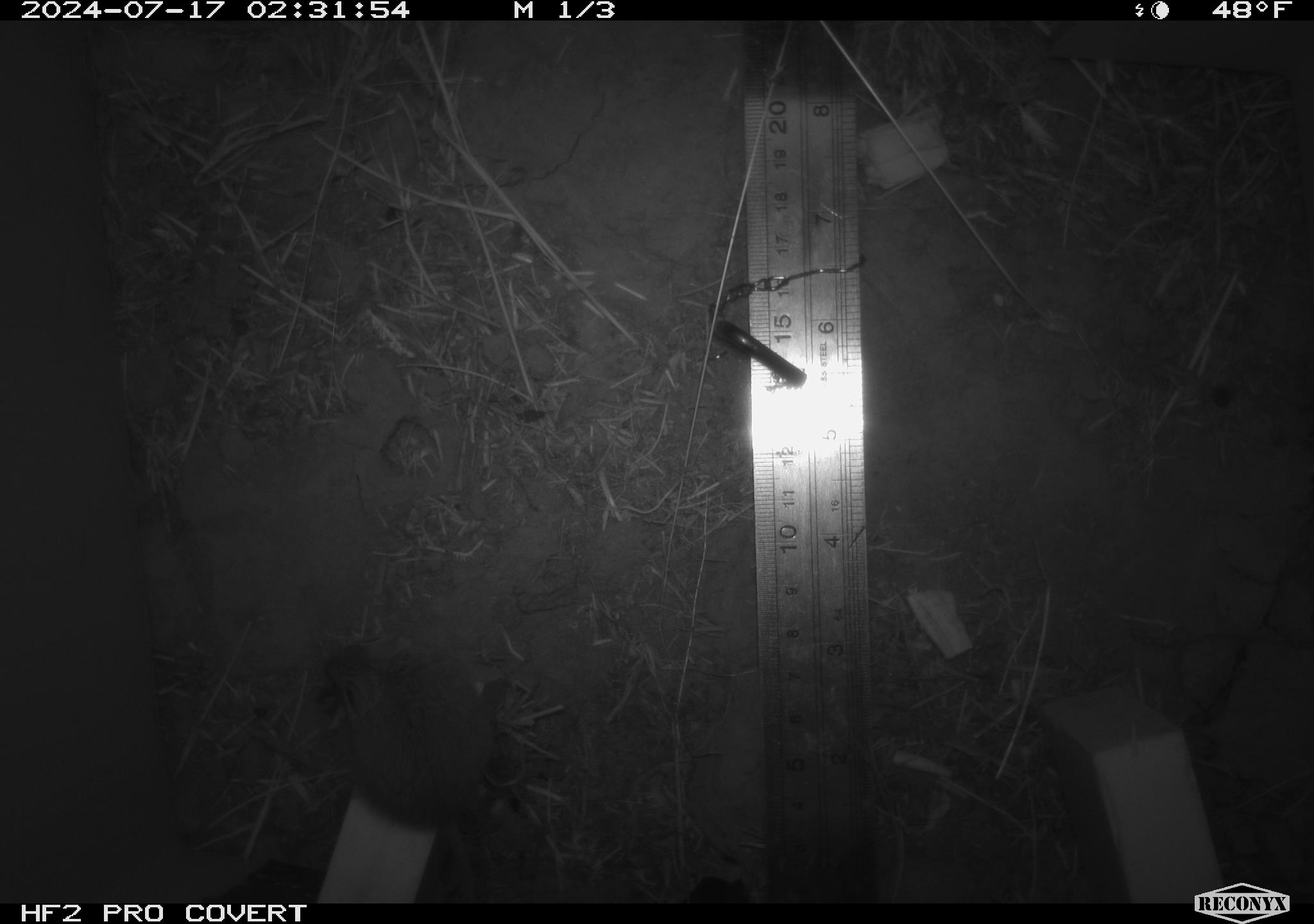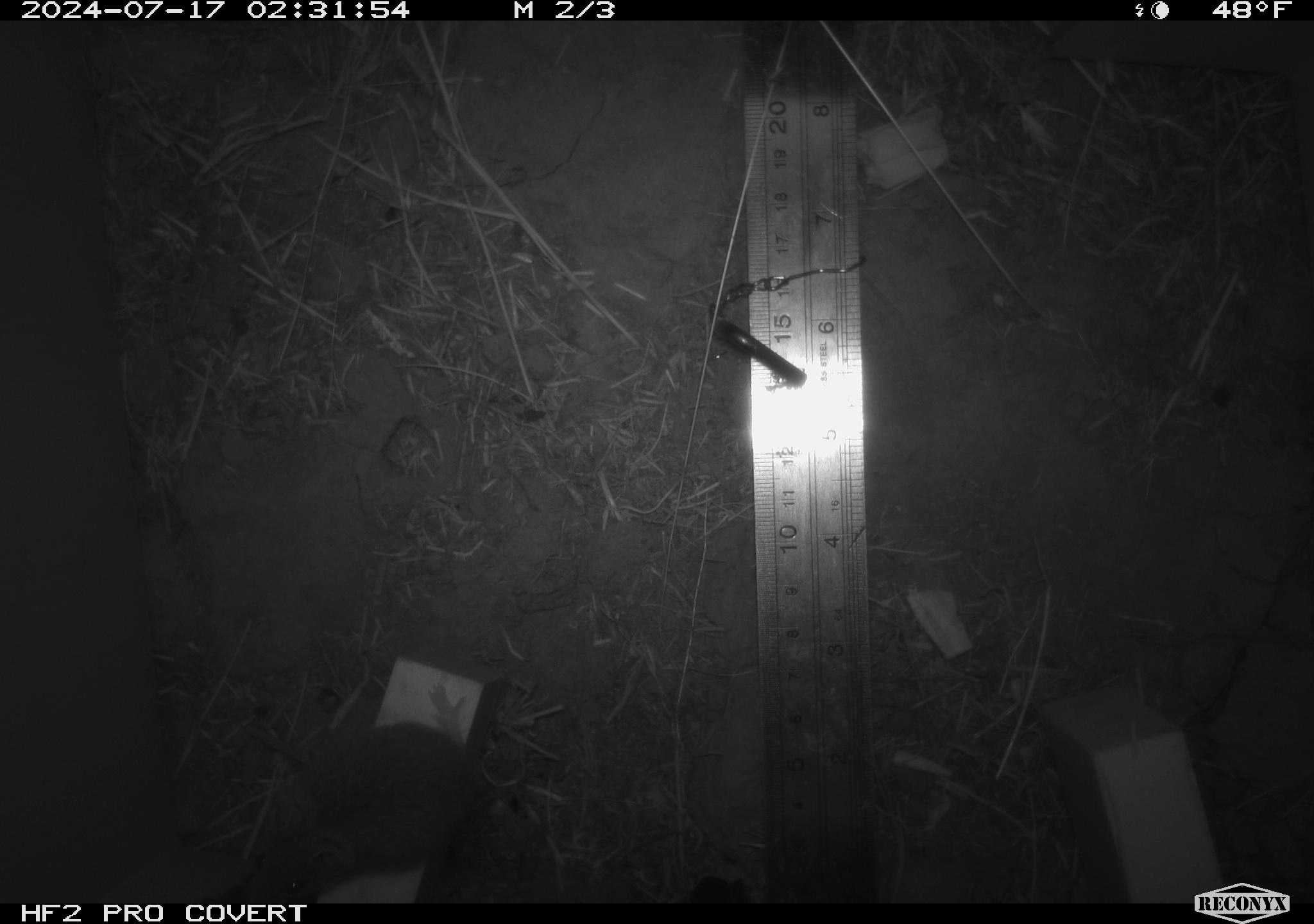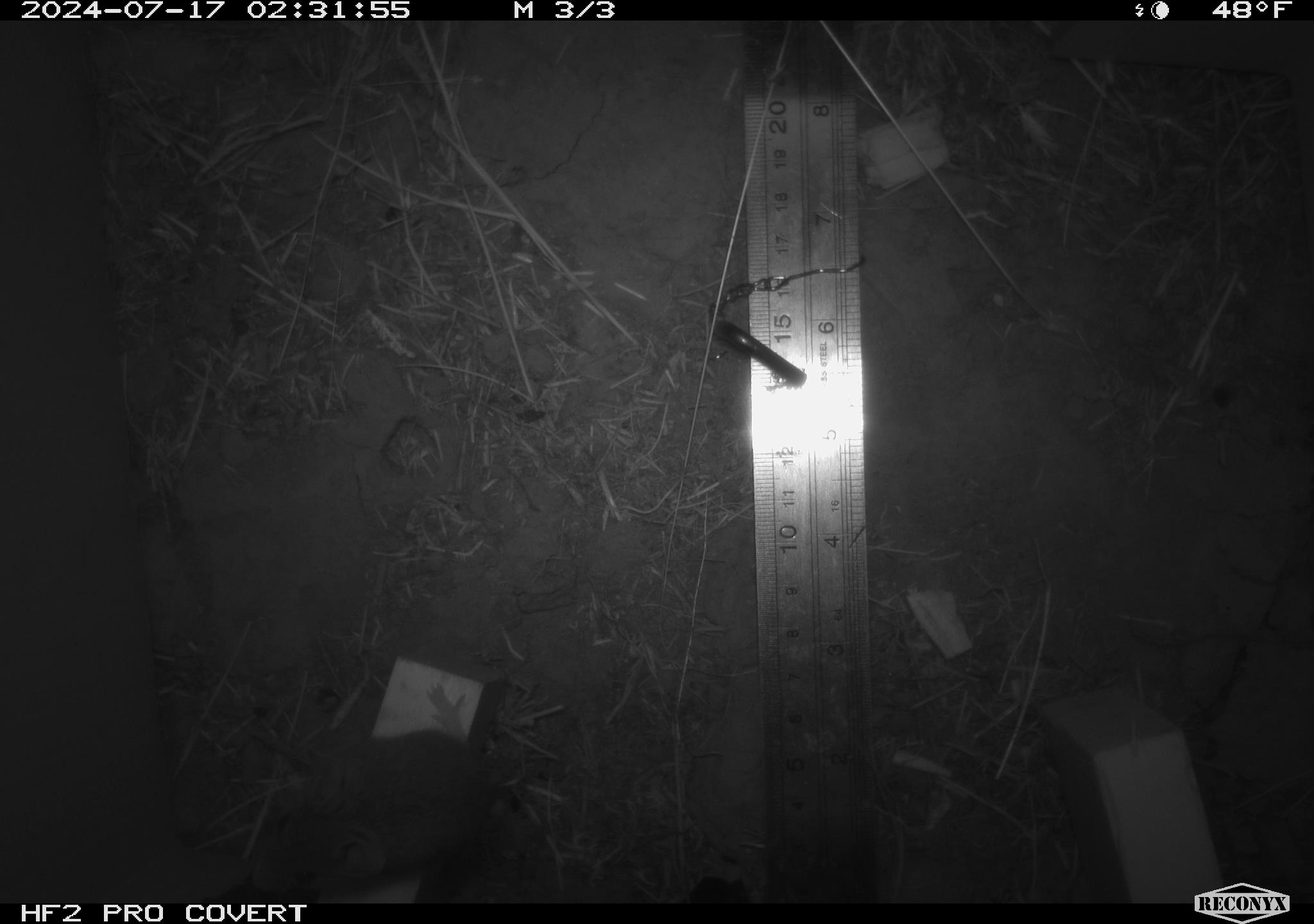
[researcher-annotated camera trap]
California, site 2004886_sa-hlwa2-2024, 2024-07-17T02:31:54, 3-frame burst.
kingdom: Animalia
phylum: Chordata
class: Mammalia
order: Rodentia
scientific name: Rodentia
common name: mouse species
Mouse species (Rodentia).